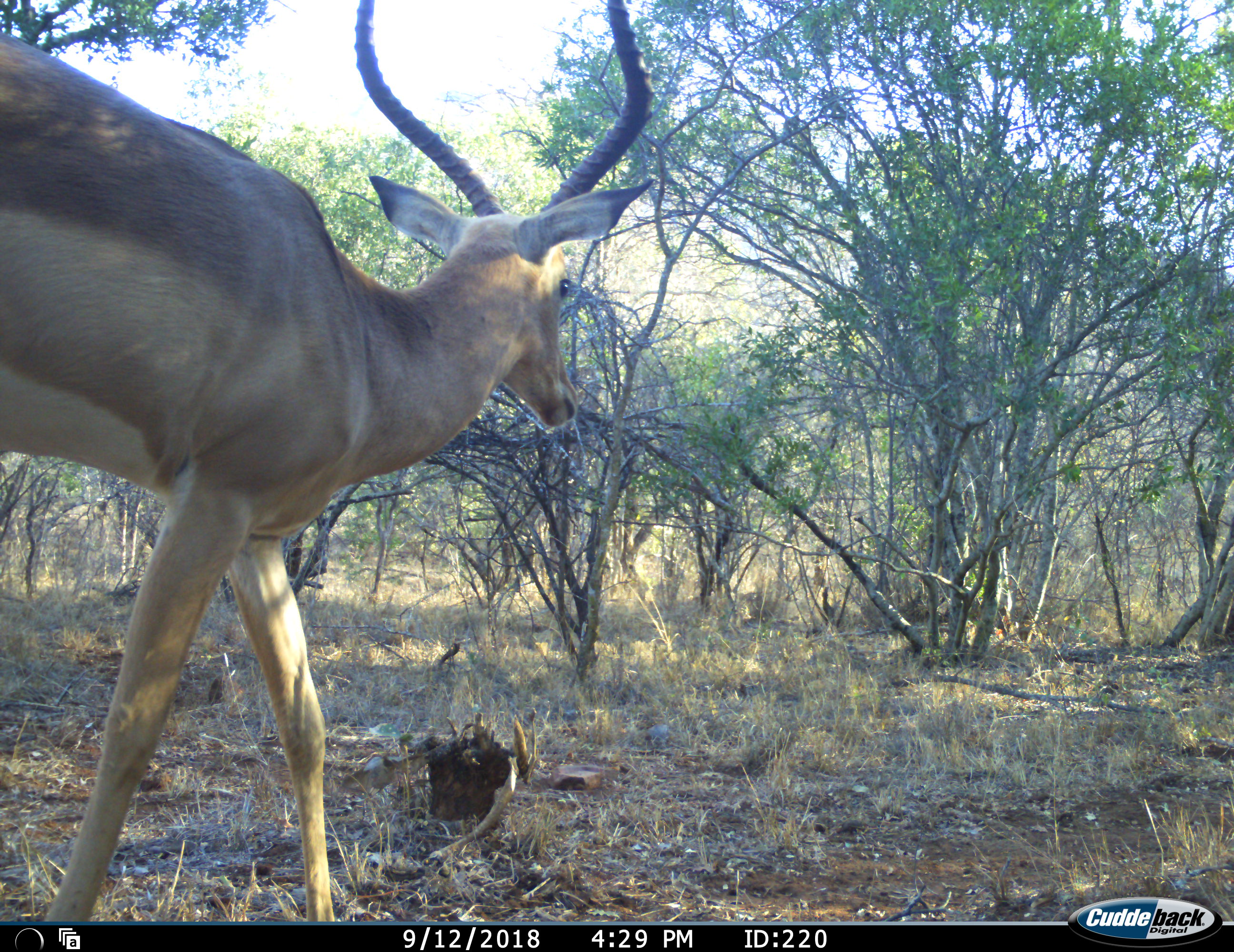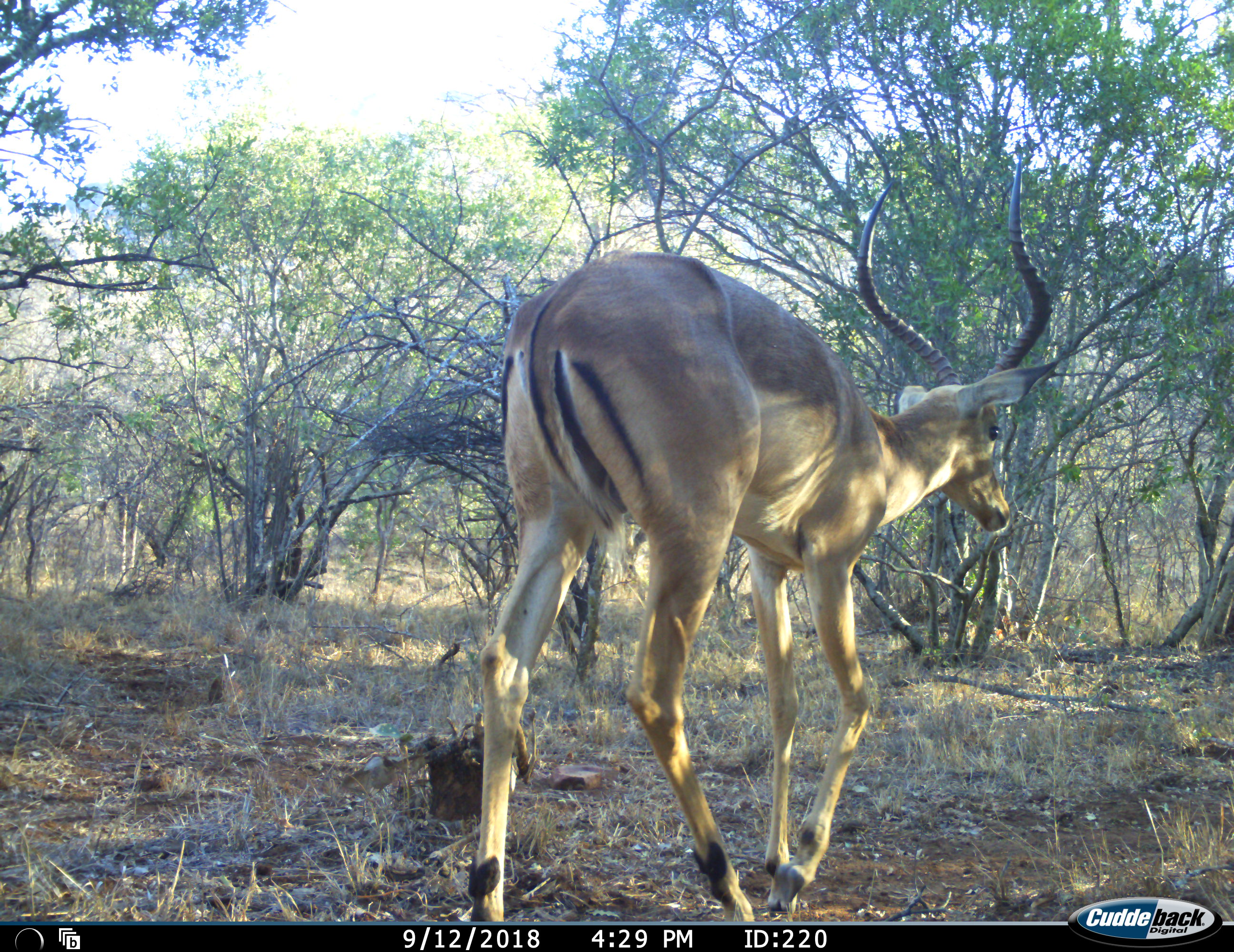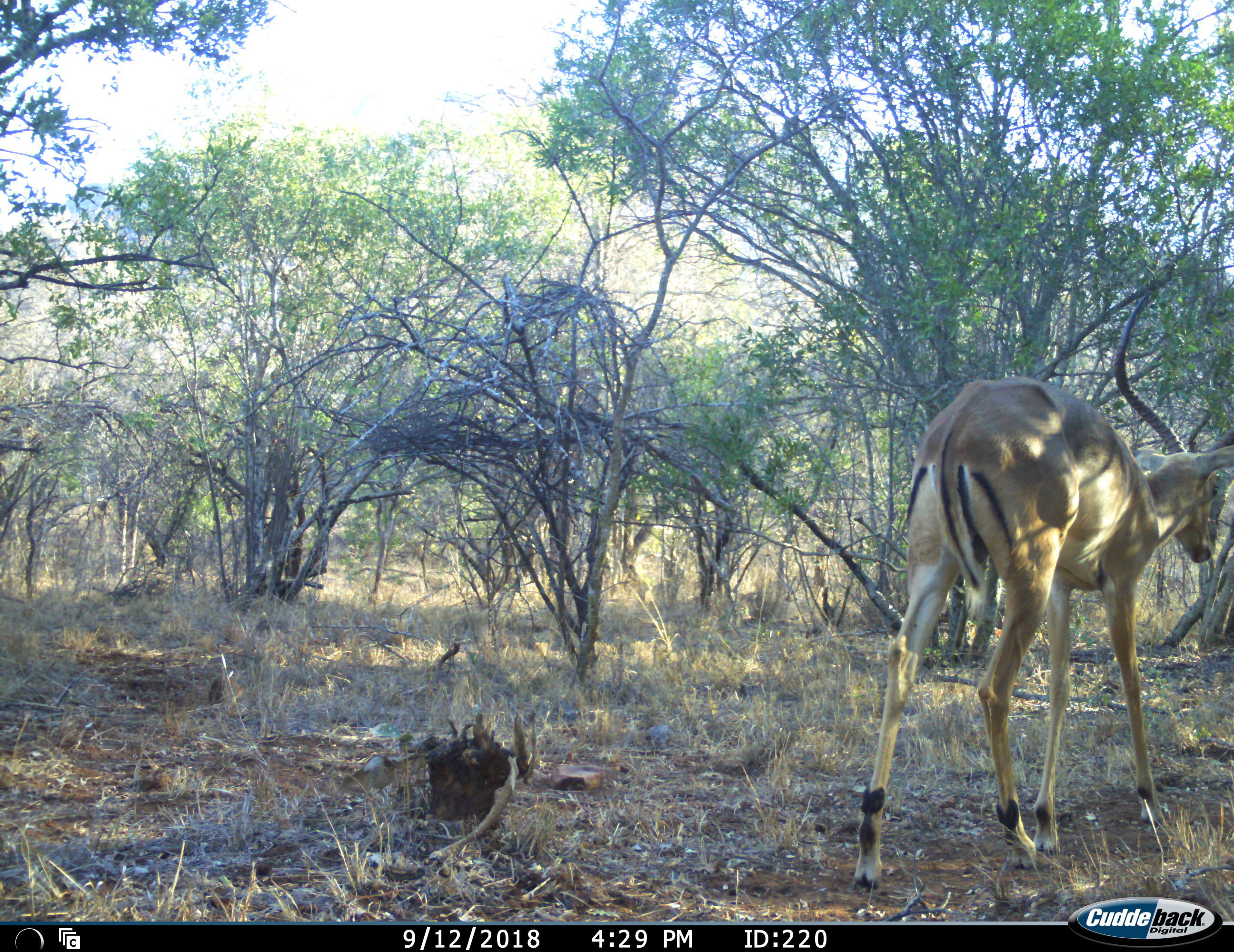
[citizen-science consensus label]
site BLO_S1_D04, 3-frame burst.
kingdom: Animalia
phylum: Chordata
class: Mammalia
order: Artiodactyla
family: Bovidae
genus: Aepyceros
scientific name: Aepyceros melampus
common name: impala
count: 1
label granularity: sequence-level